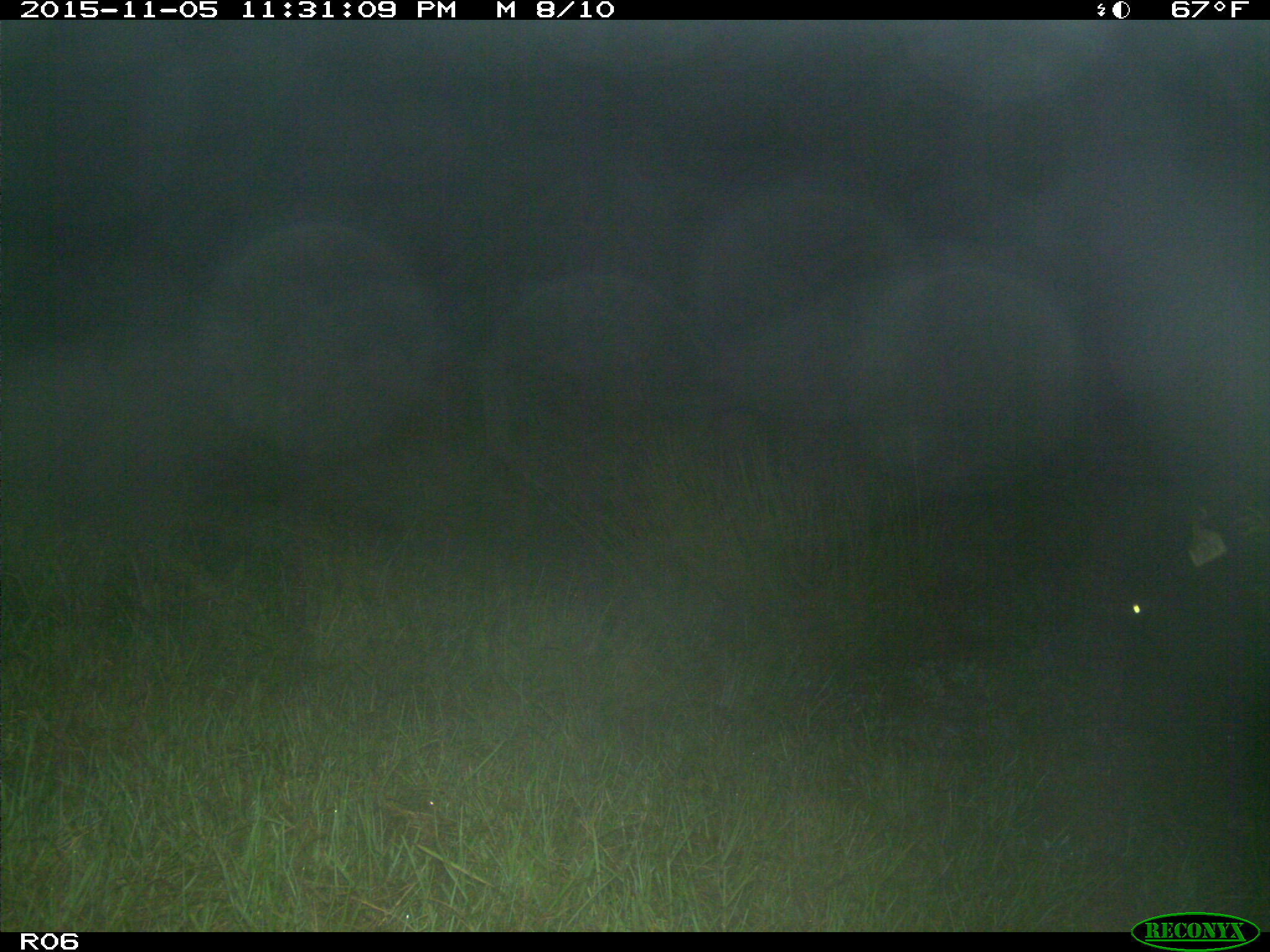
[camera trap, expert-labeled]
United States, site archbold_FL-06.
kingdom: Animalia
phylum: Chordata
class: Mammalia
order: Artiodactyla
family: Bovidae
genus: Bos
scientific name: Bos taurus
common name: domestic cow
Bos taurus (domestic cow).